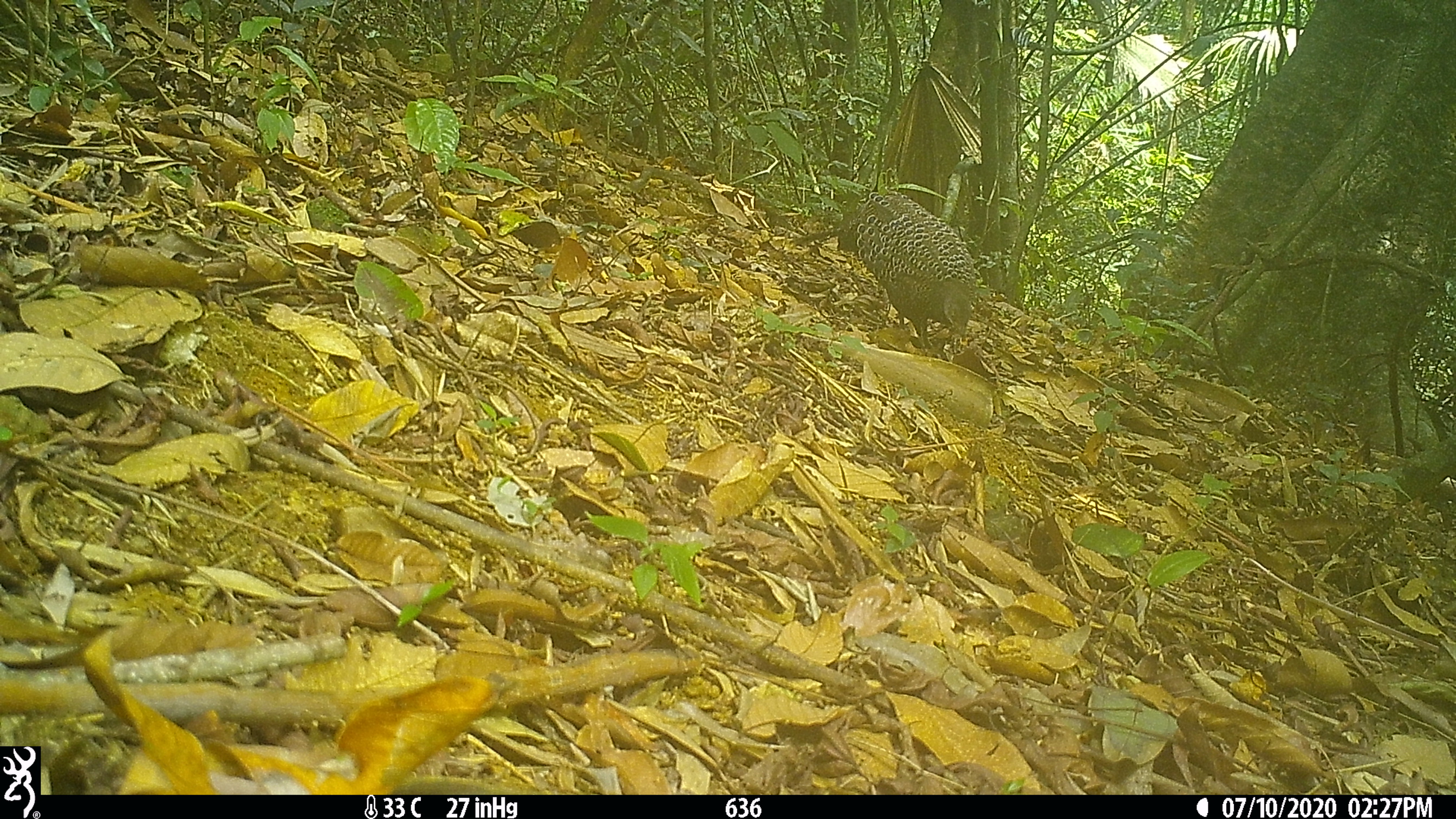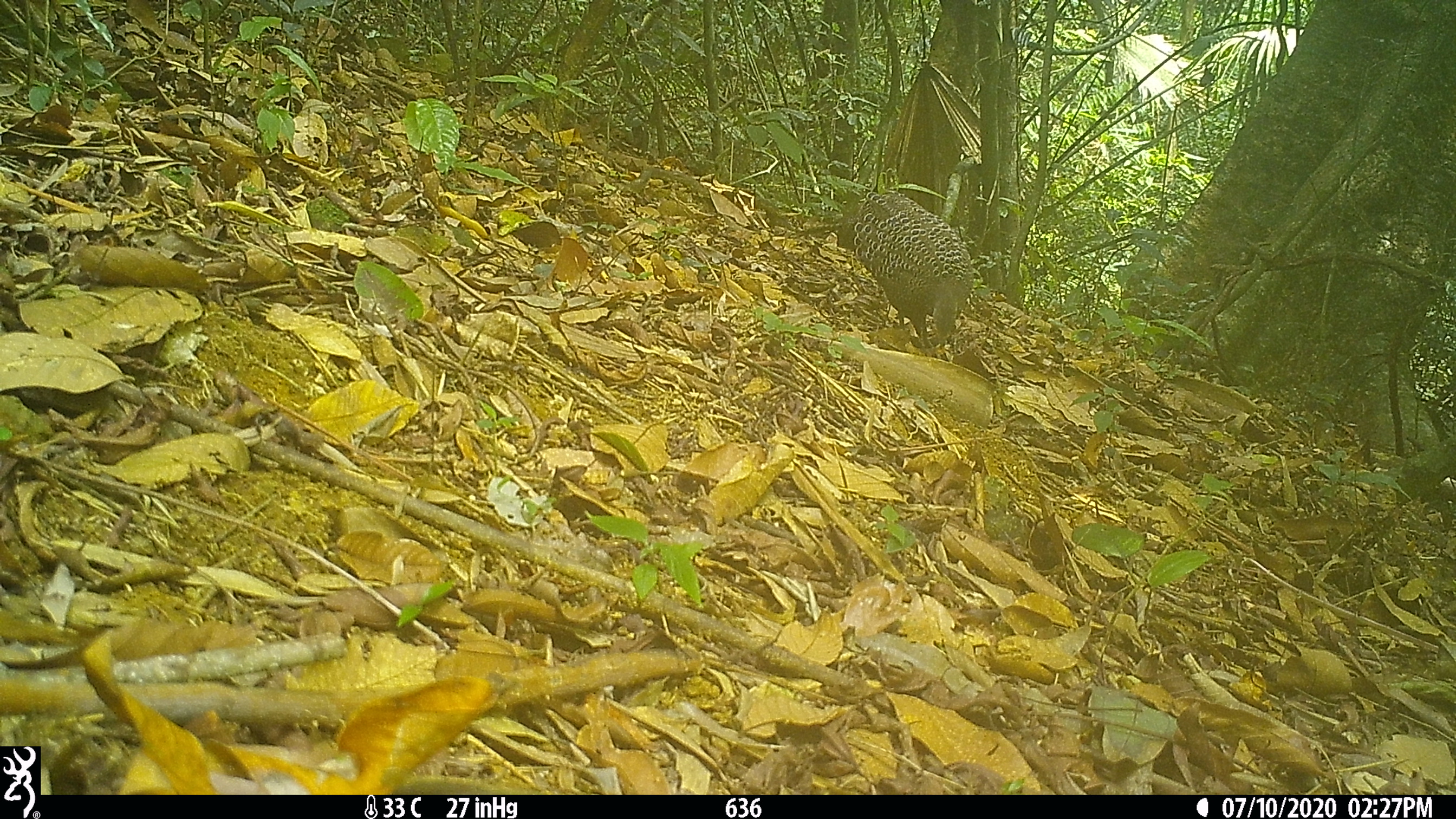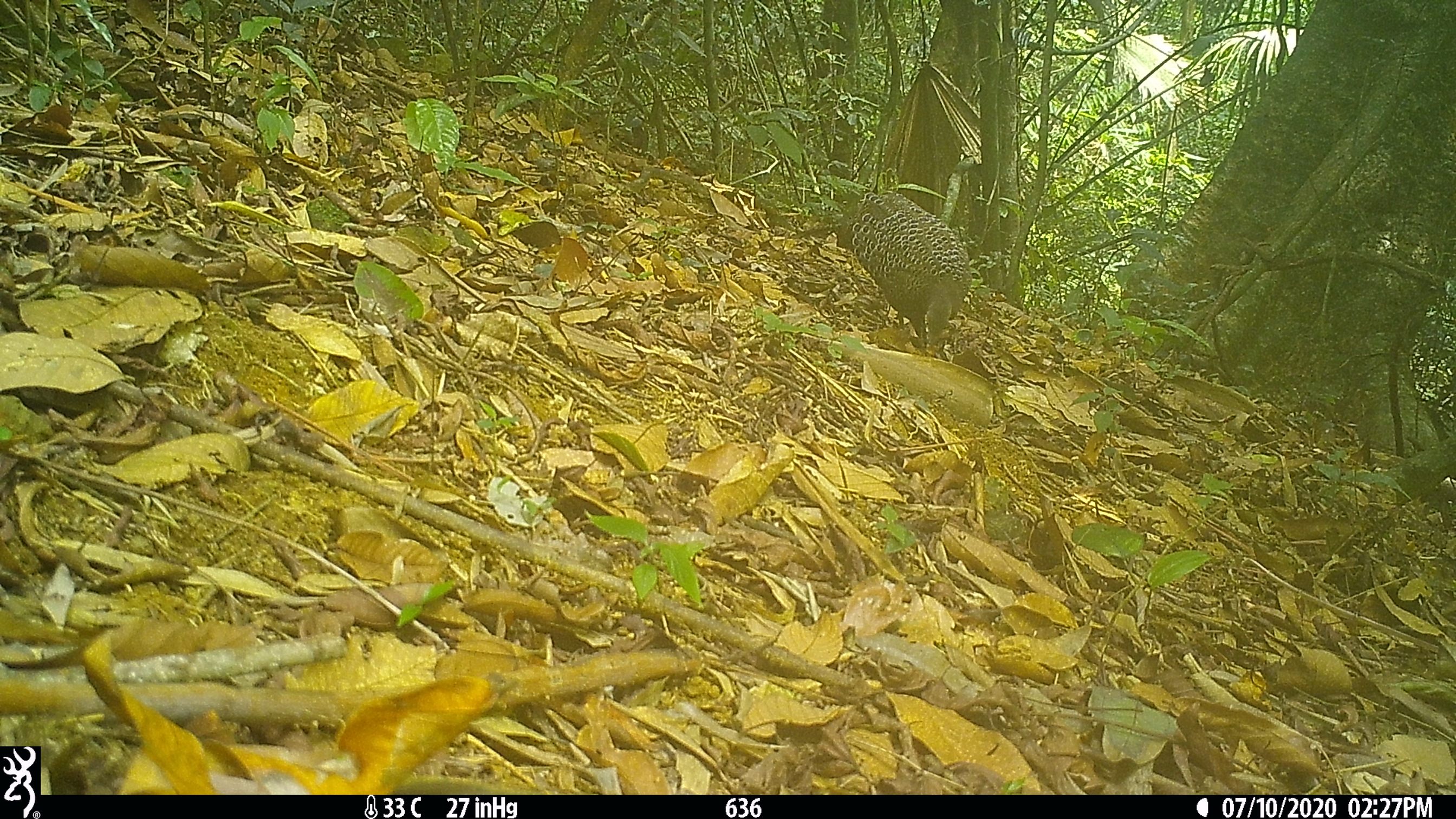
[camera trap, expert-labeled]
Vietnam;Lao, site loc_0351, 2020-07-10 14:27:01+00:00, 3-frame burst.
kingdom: Animalia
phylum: Chordata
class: Aves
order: Galliformes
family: Phasianidae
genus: Polyplectron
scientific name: Polyplectron bicalcaratum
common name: gray peacock-pheasant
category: grey peacock pheasant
Grey peacock pheasant (gray peacock-pheasant) (Polyplectron bicalcaratum). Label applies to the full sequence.